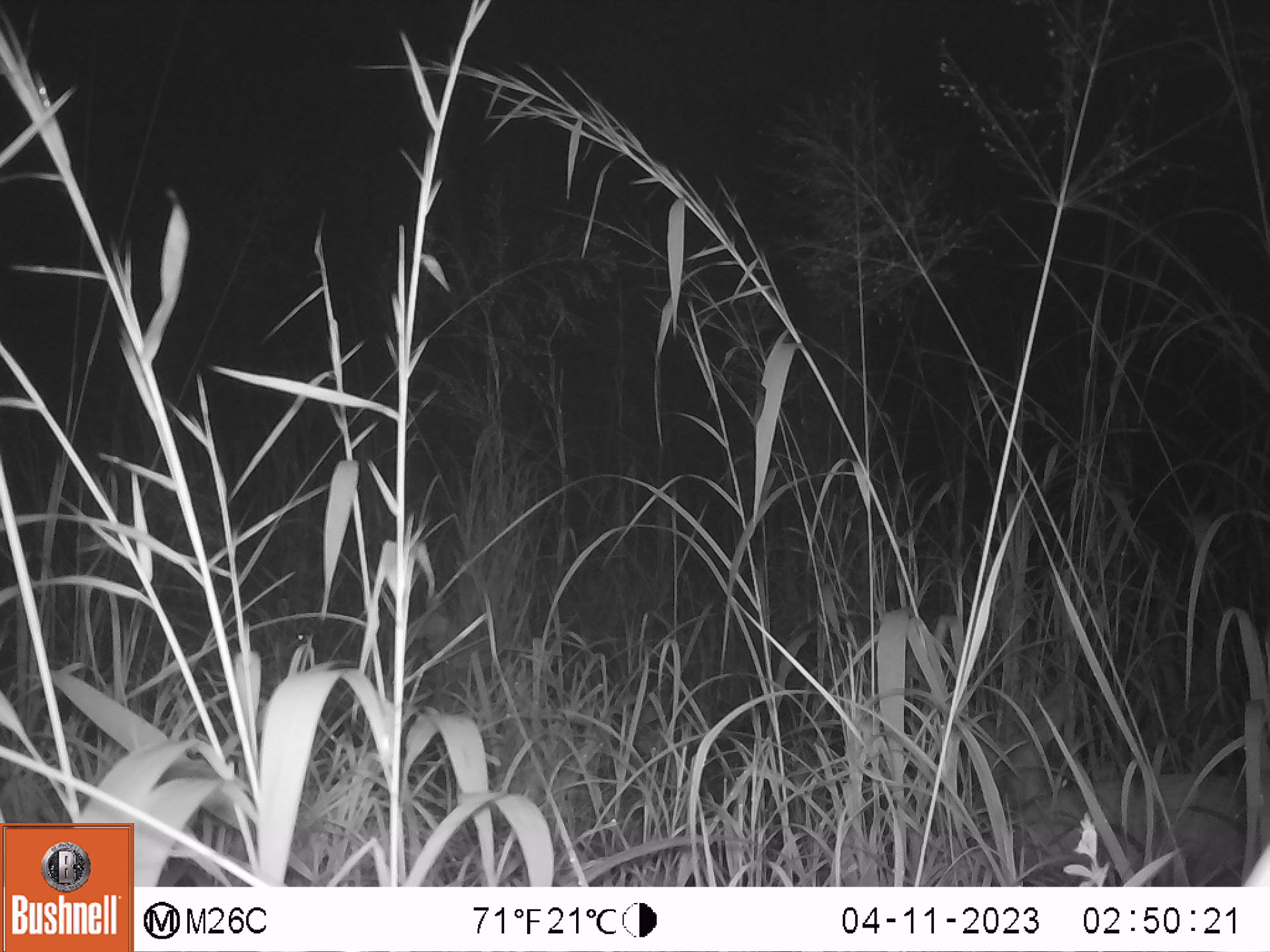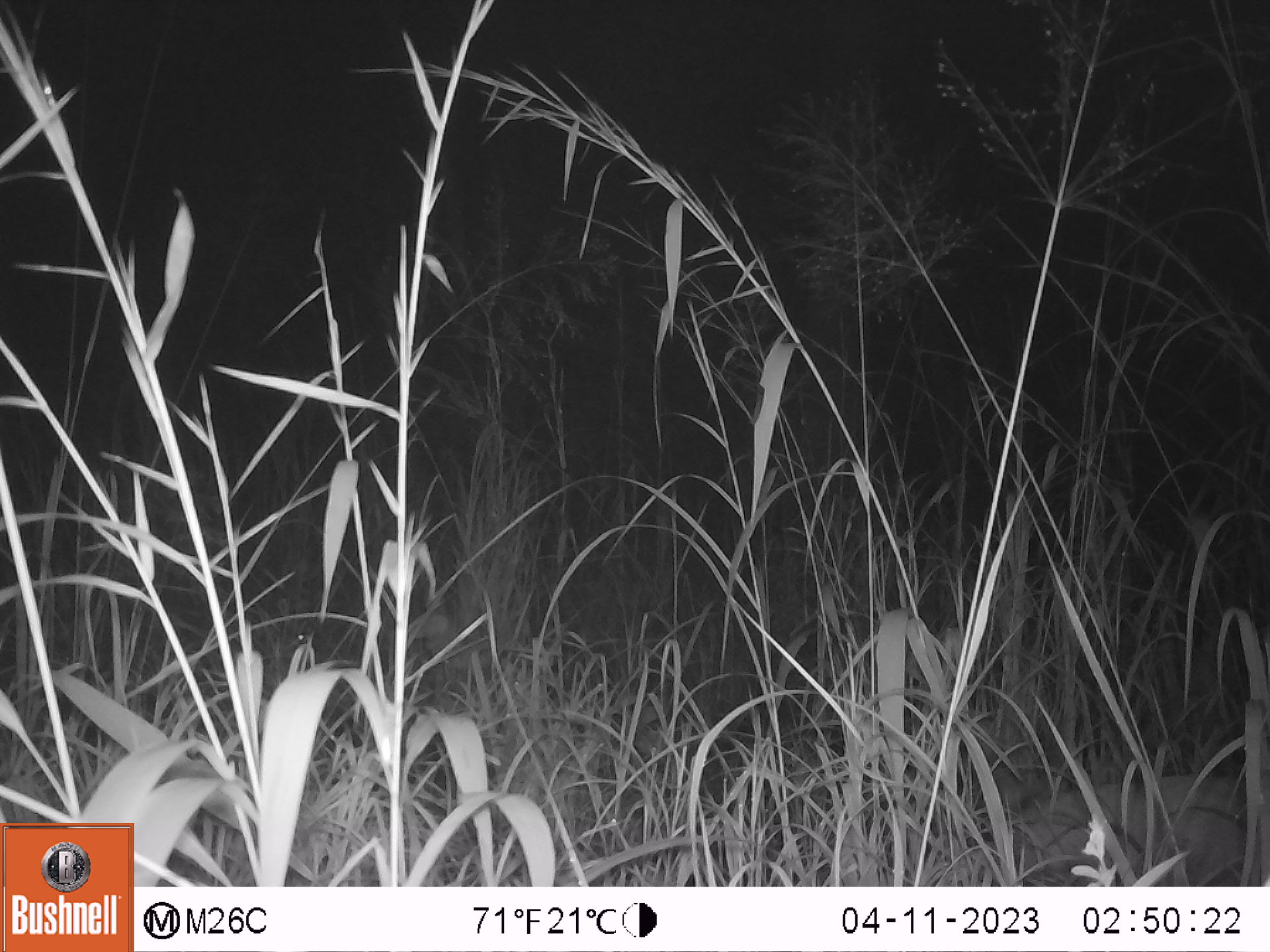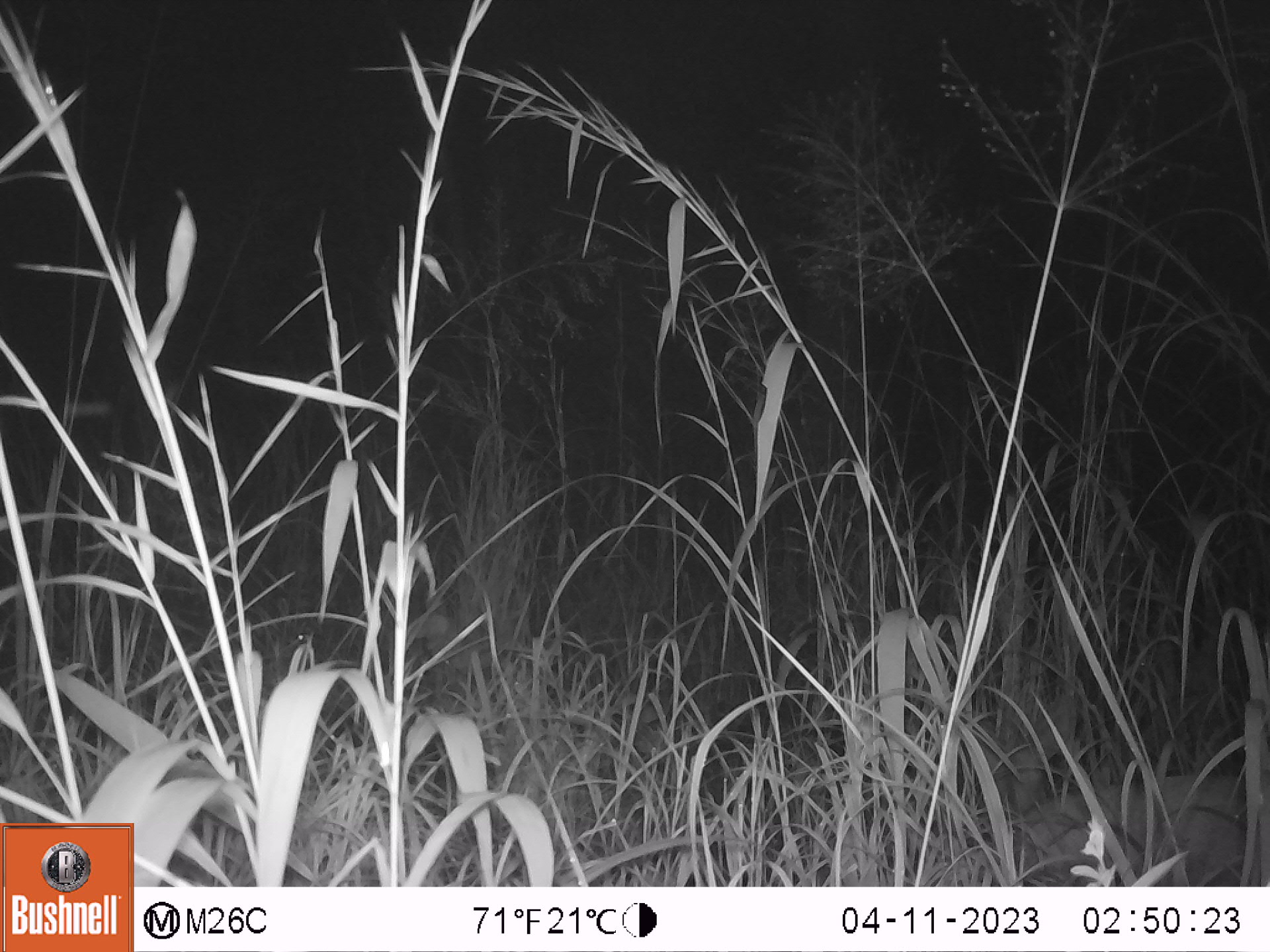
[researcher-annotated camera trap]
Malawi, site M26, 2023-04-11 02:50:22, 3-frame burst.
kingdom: Animalia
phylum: Chordata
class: Mammalia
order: Artiodactyla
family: Bovidae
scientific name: Antilopinae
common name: small antelope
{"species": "small antelope (Antilopinae)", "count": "1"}